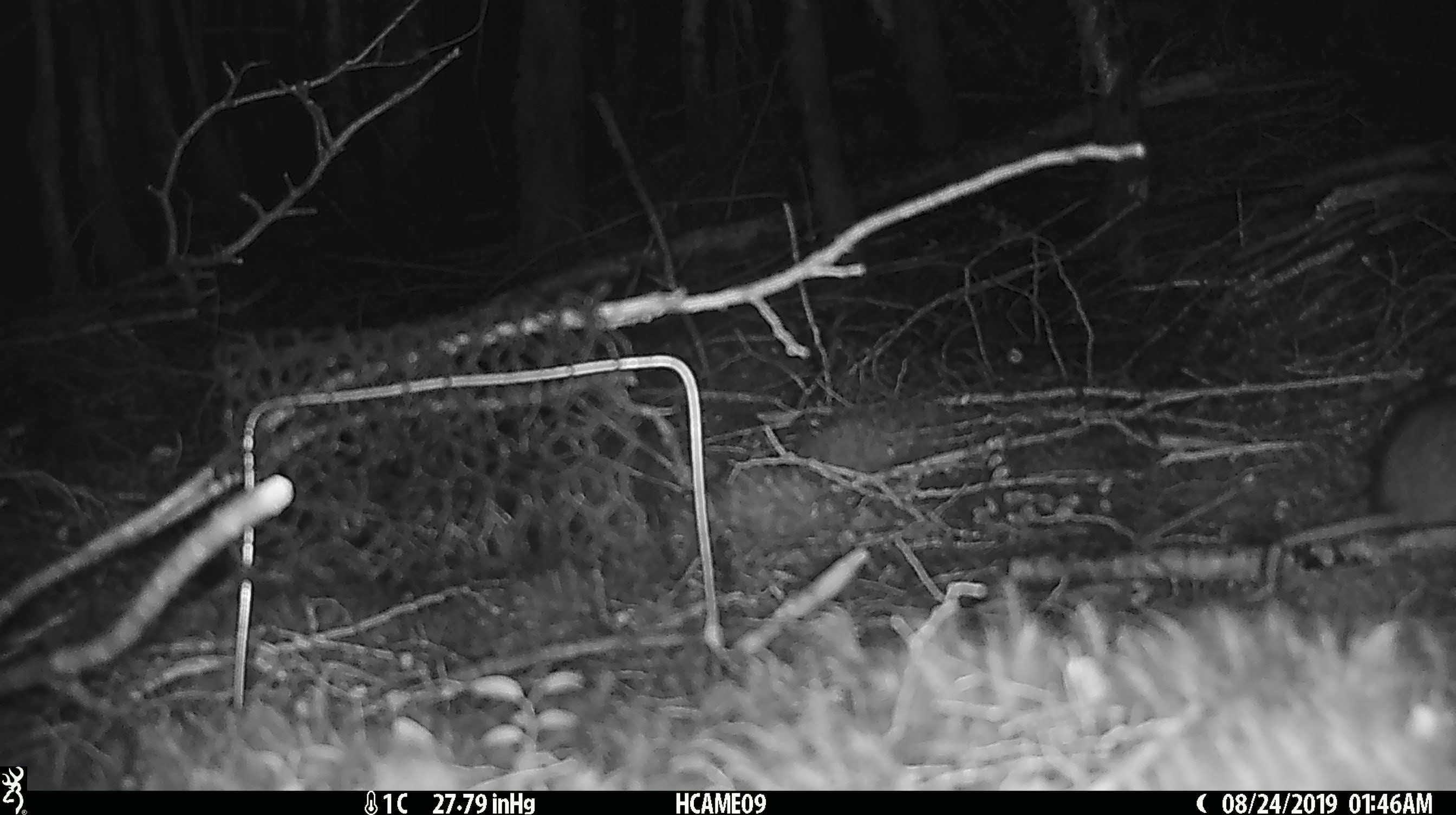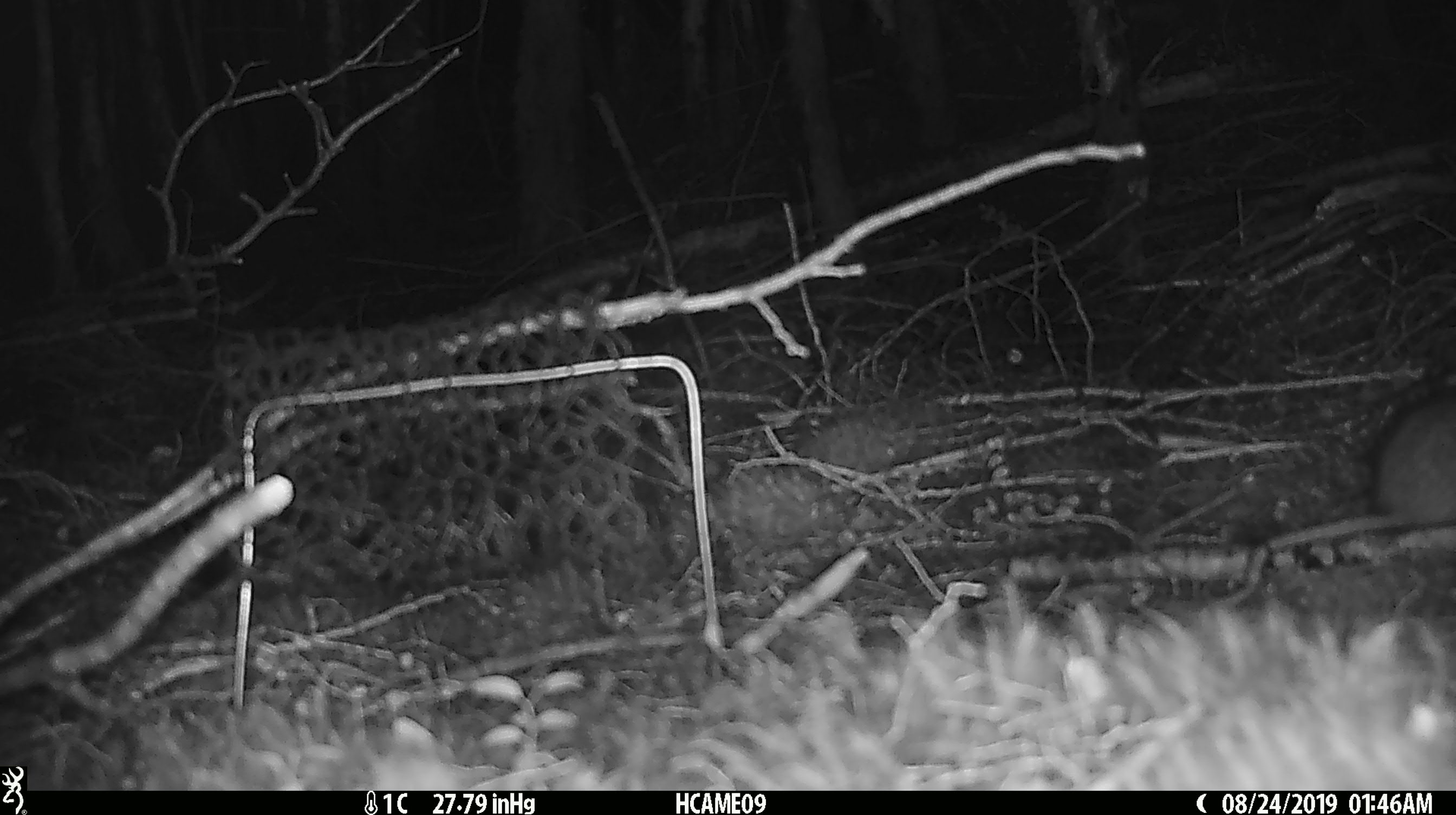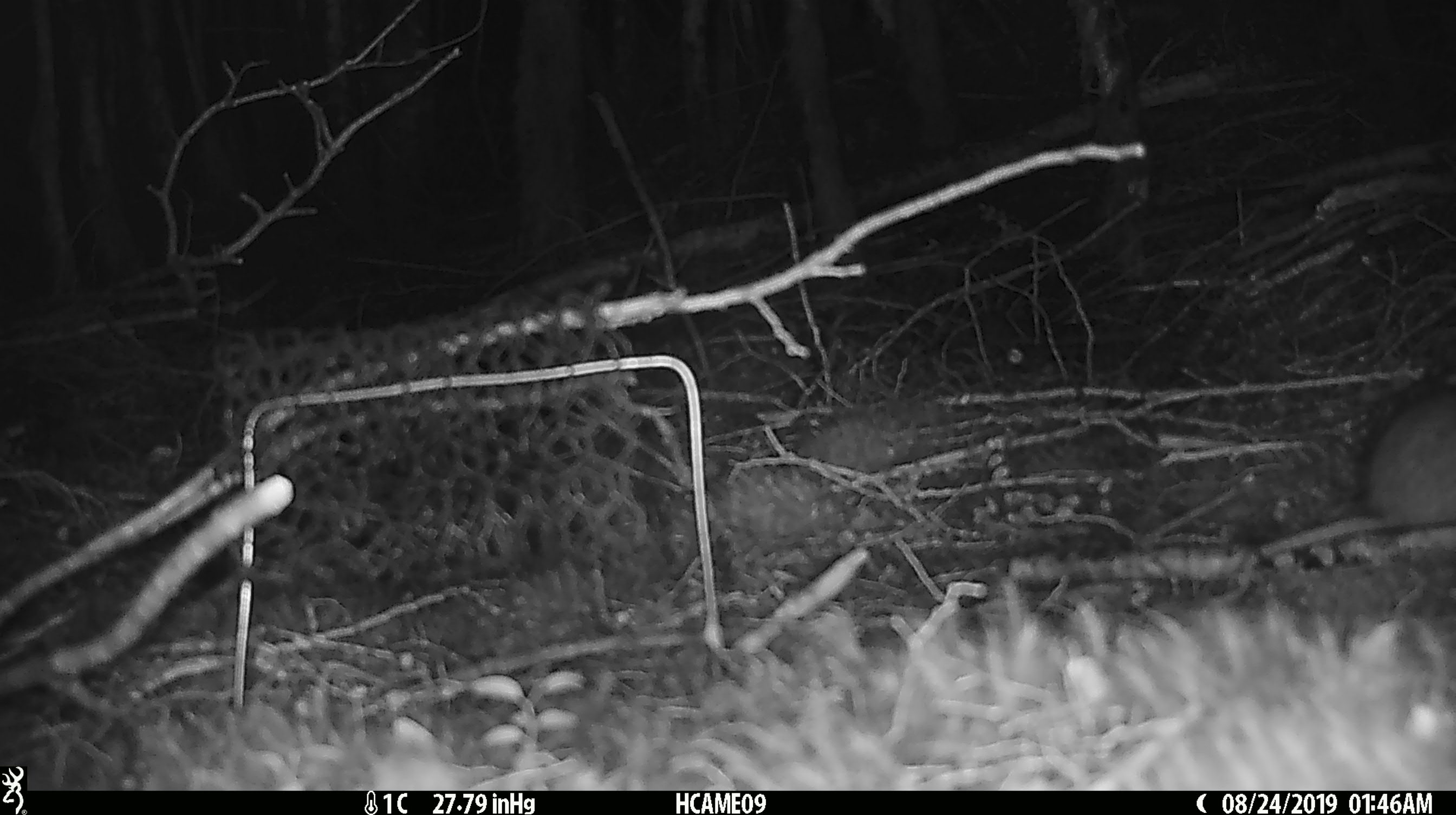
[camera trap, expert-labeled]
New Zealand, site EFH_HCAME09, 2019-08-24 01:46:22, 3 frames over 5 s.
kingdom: Animalia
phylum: Chordata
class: Mammalia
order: Rodentia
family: Muridae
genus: Rattus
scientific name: Rattus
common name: rat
Rat (Rattus).